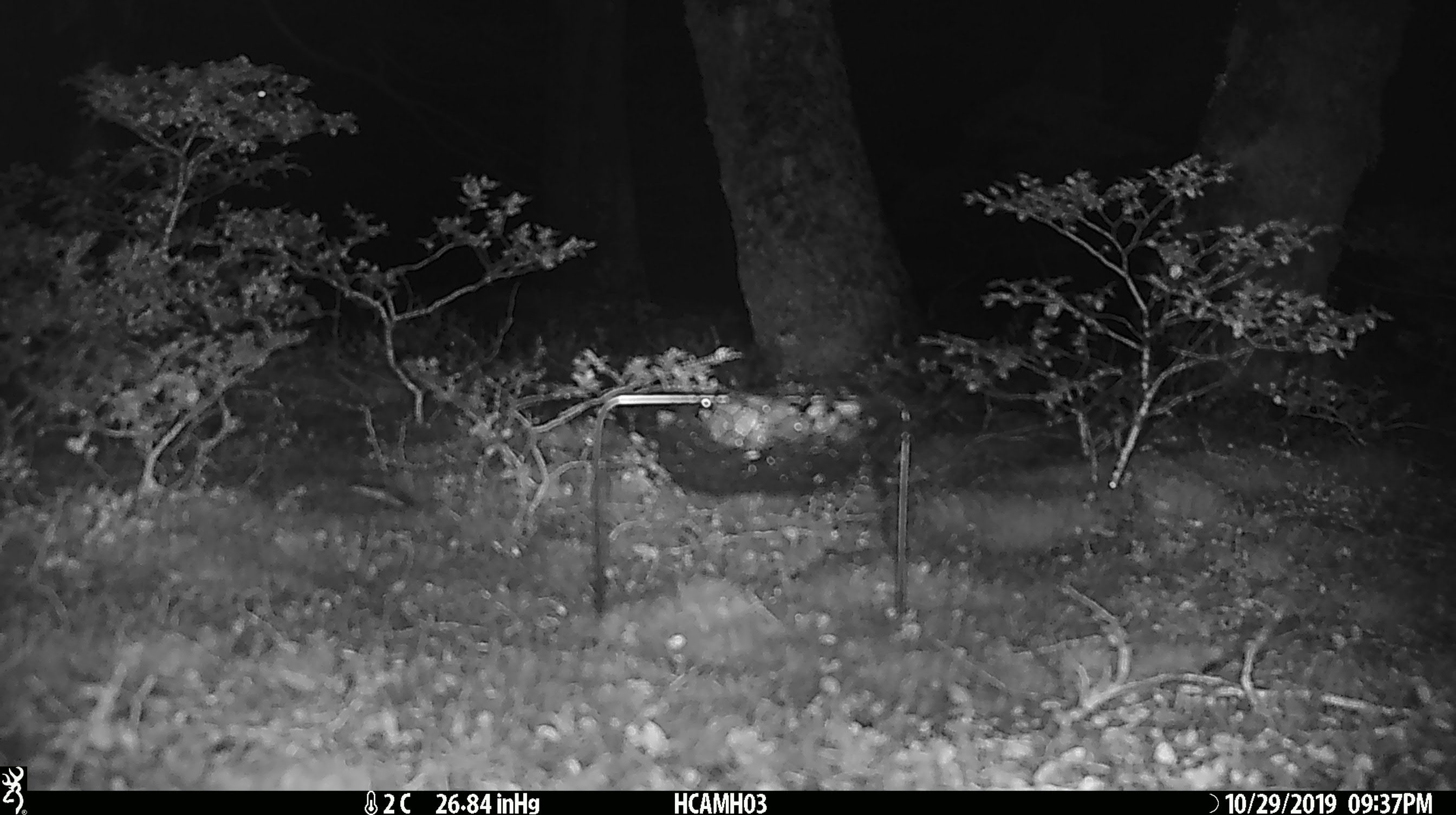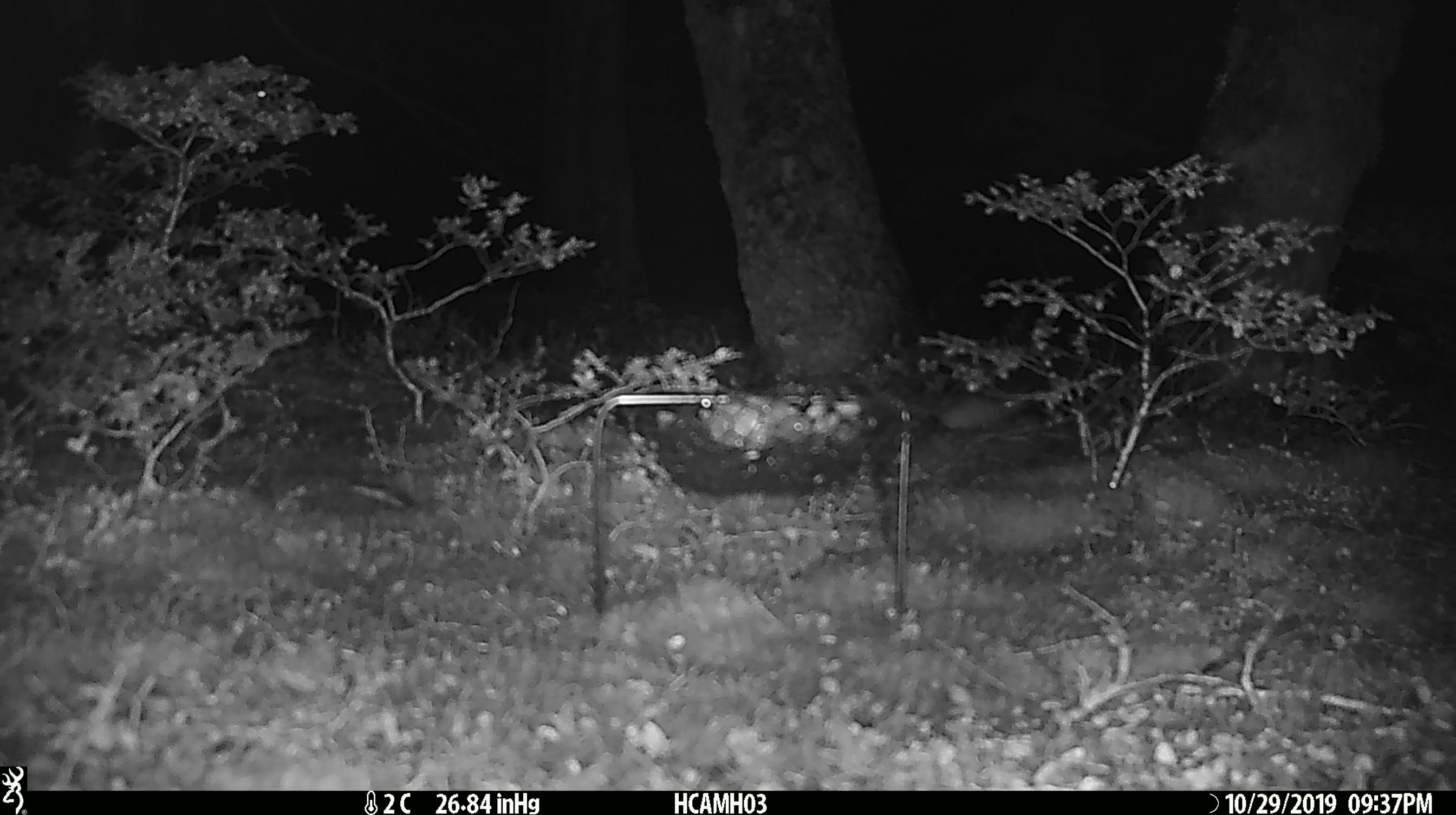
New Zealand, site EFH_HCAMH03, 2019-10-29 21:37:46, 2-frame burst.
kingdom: Animalia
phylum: Chordata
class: Mammalia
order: Rodentia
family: Muridae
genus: Mus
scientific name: Mus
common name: mouse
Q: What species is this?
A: Mouse (Mus).